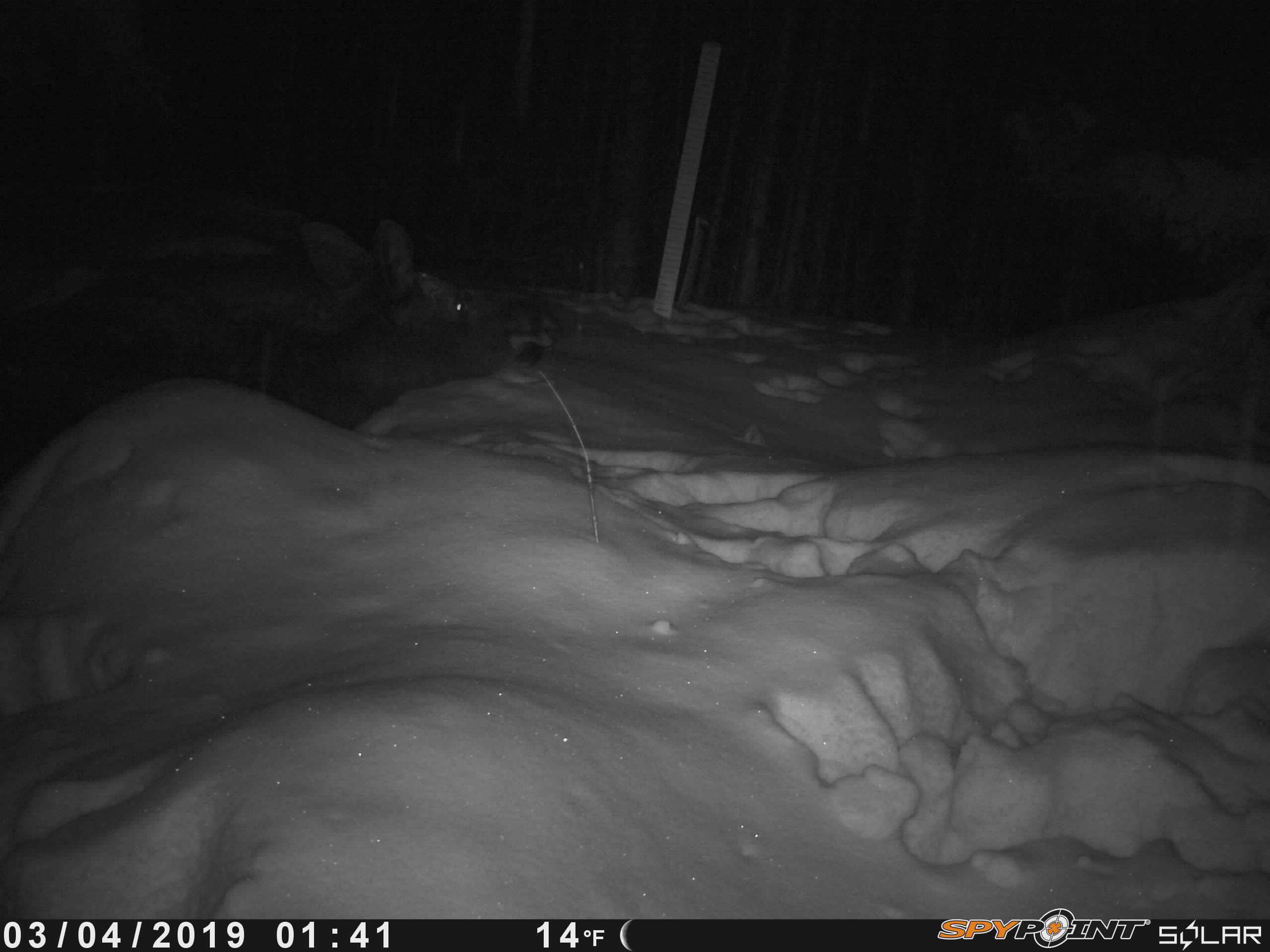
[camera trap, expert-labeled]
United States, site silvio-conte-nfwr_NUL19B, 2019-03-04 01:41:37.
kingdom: Animalia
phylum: Chordata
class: Mammalia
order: Artiodactyla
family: Cervidae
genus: Alces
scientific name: Alces alces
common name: moose